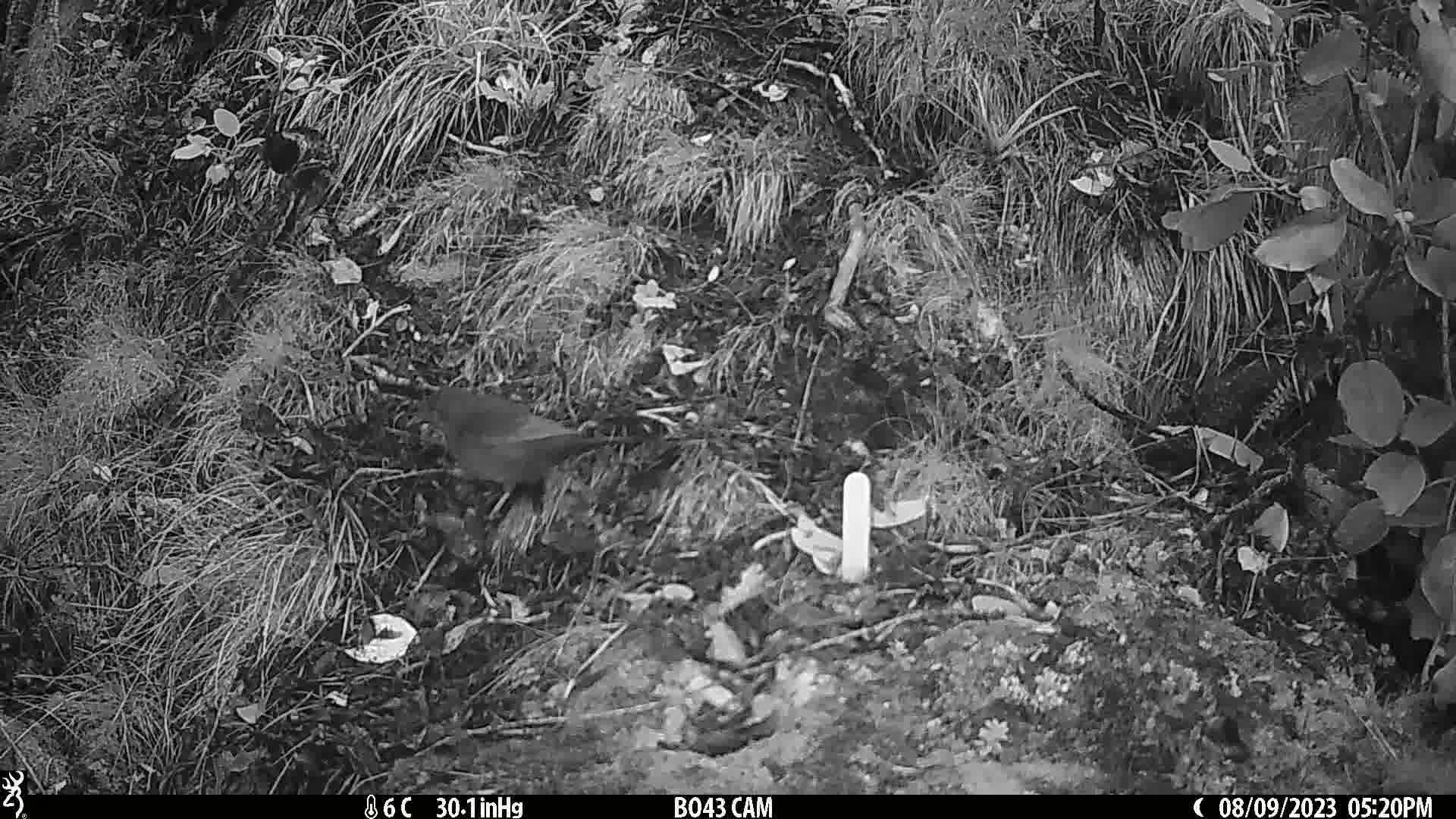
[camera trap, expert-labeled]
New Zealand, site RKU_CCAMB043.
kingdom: Animalia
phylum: Chordata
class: Aves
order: Passeriformes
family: Turdidae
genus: Turdus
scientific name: Turdus merula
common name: eurasian blackbird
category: blackbird